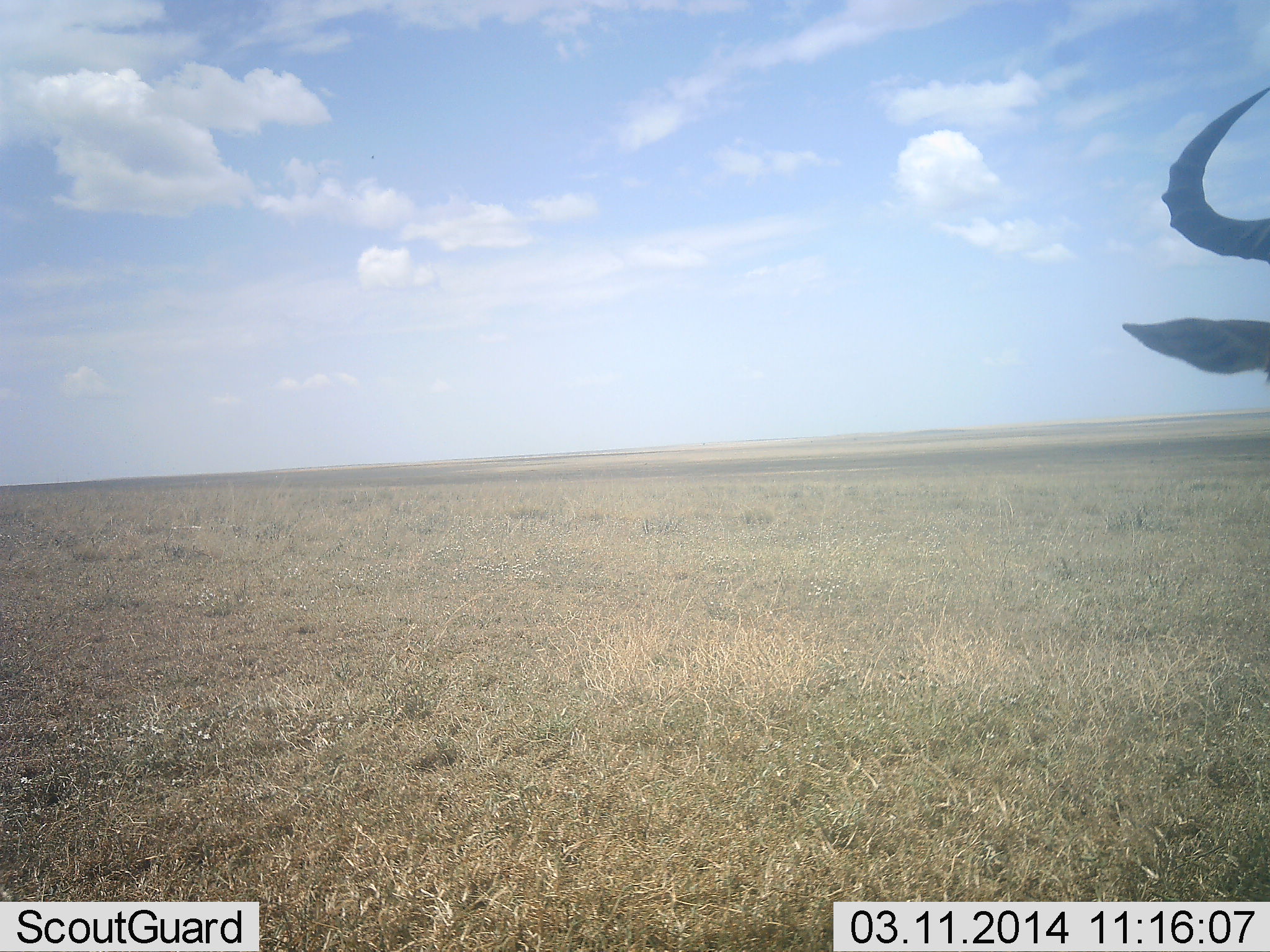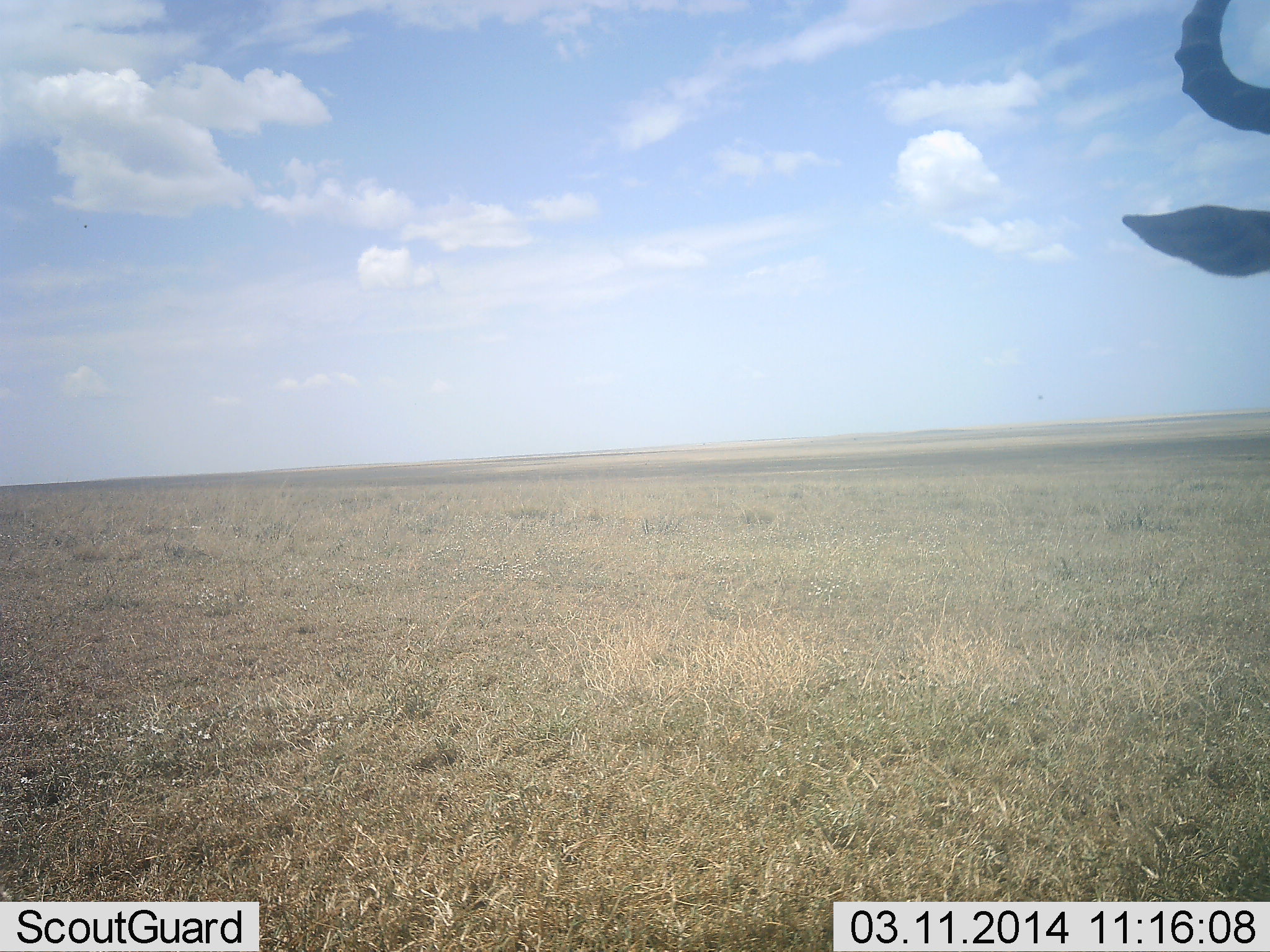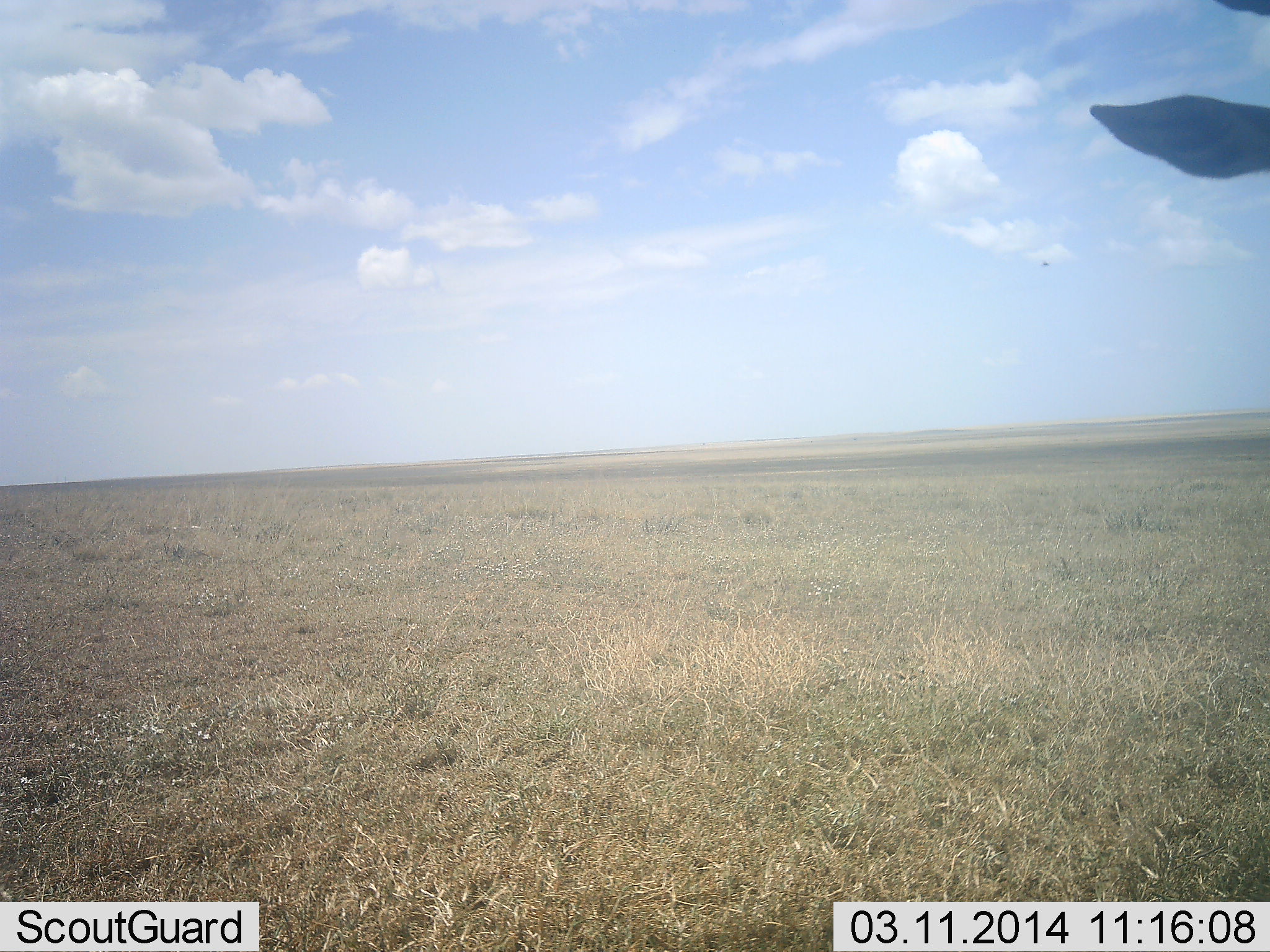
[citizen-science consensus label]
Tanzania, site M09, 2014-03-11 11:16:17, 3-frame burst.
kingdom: Animalia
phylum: Chordata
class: Mammalia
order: Artiodactyla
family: Bovidae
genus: Alcelaphus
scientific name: Alcelaphus buselaphus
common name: hartebeest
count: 1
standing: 100%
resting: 0%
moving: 0%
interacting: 0%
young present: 0%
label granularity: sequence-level